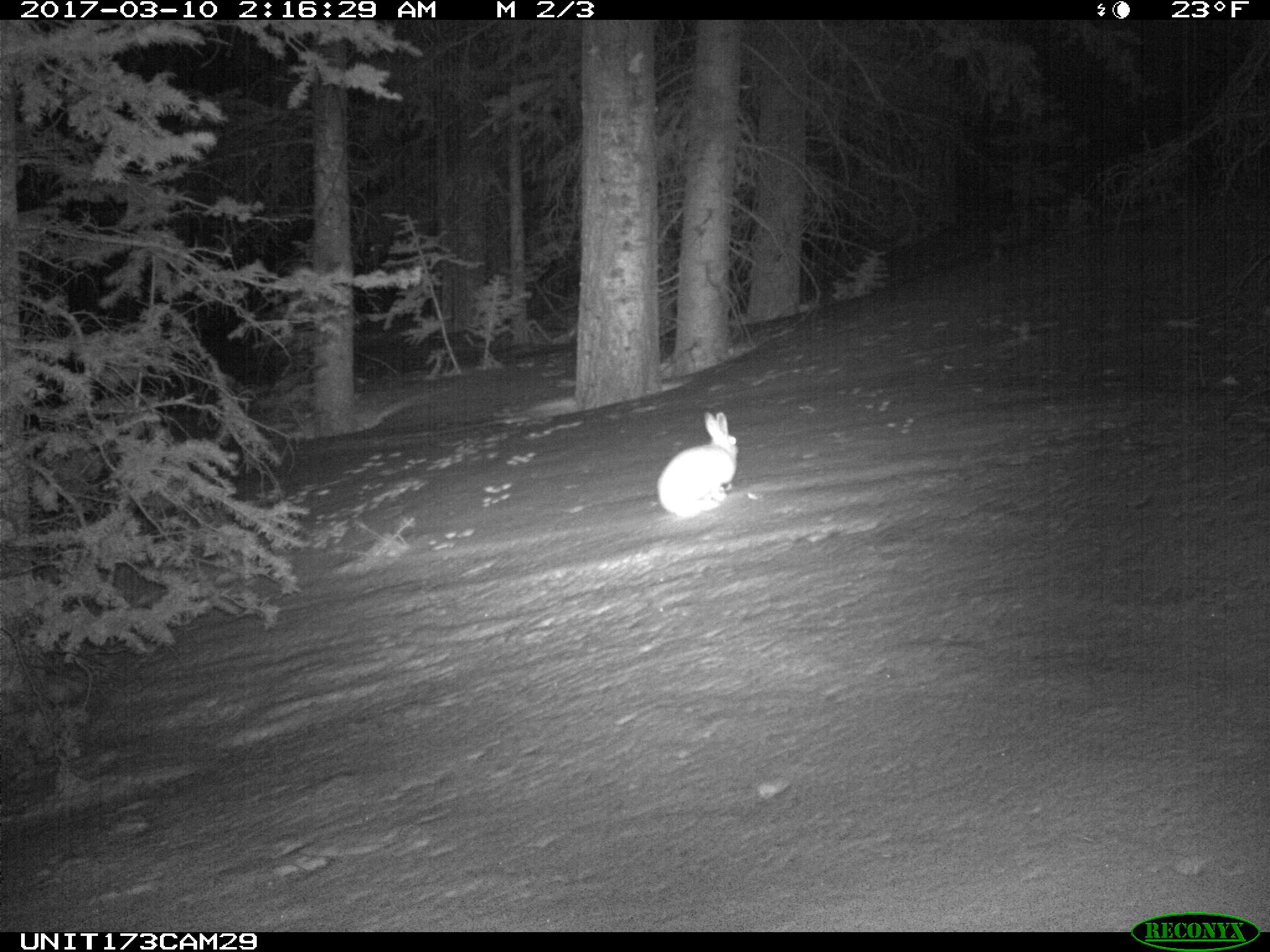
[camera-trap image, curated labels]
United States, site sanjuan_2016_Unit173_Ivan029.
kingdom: Animalia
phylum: Chordata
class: Mammalia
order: Lagomorpha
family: Leporidae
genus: Lepus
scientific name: Lepus americanus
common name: snowshoe hare